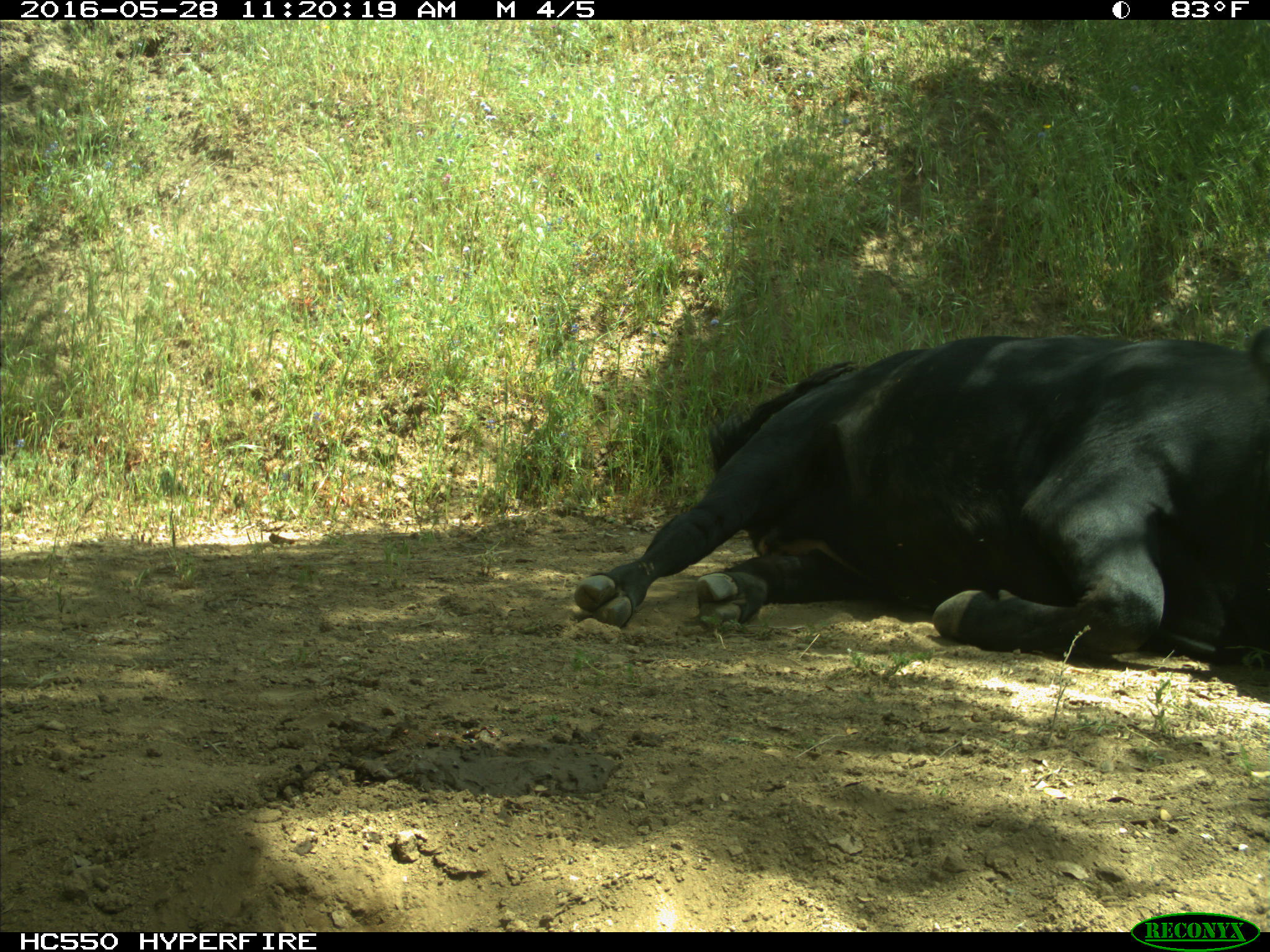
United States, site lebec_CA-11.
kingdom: Animalia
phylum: Chordata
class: Mammalia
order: Artiodactyla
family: Bovidae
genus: Bos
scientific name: Bos taurus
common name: domestic cow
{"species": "Bos taurus (domestic cow)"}